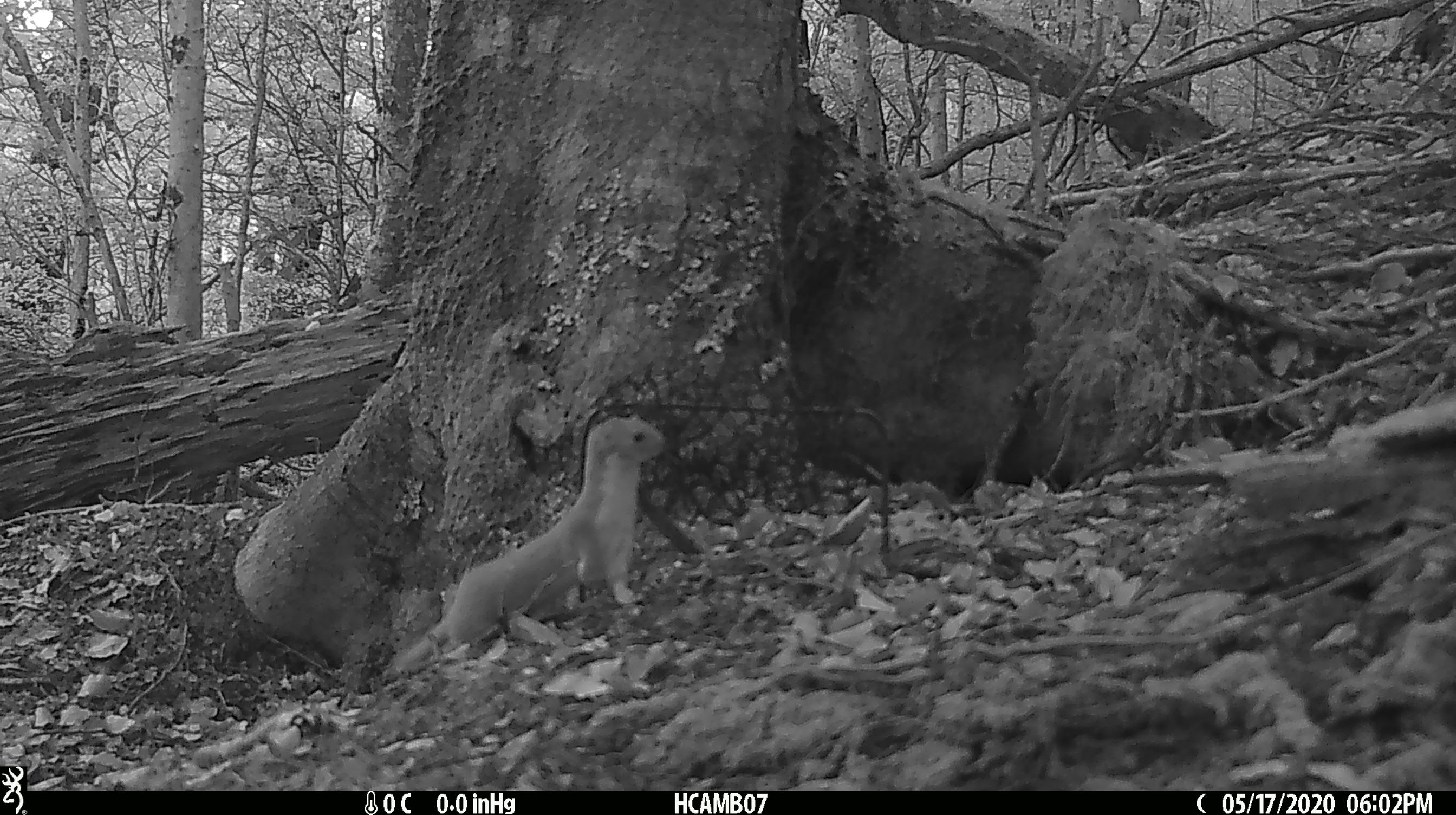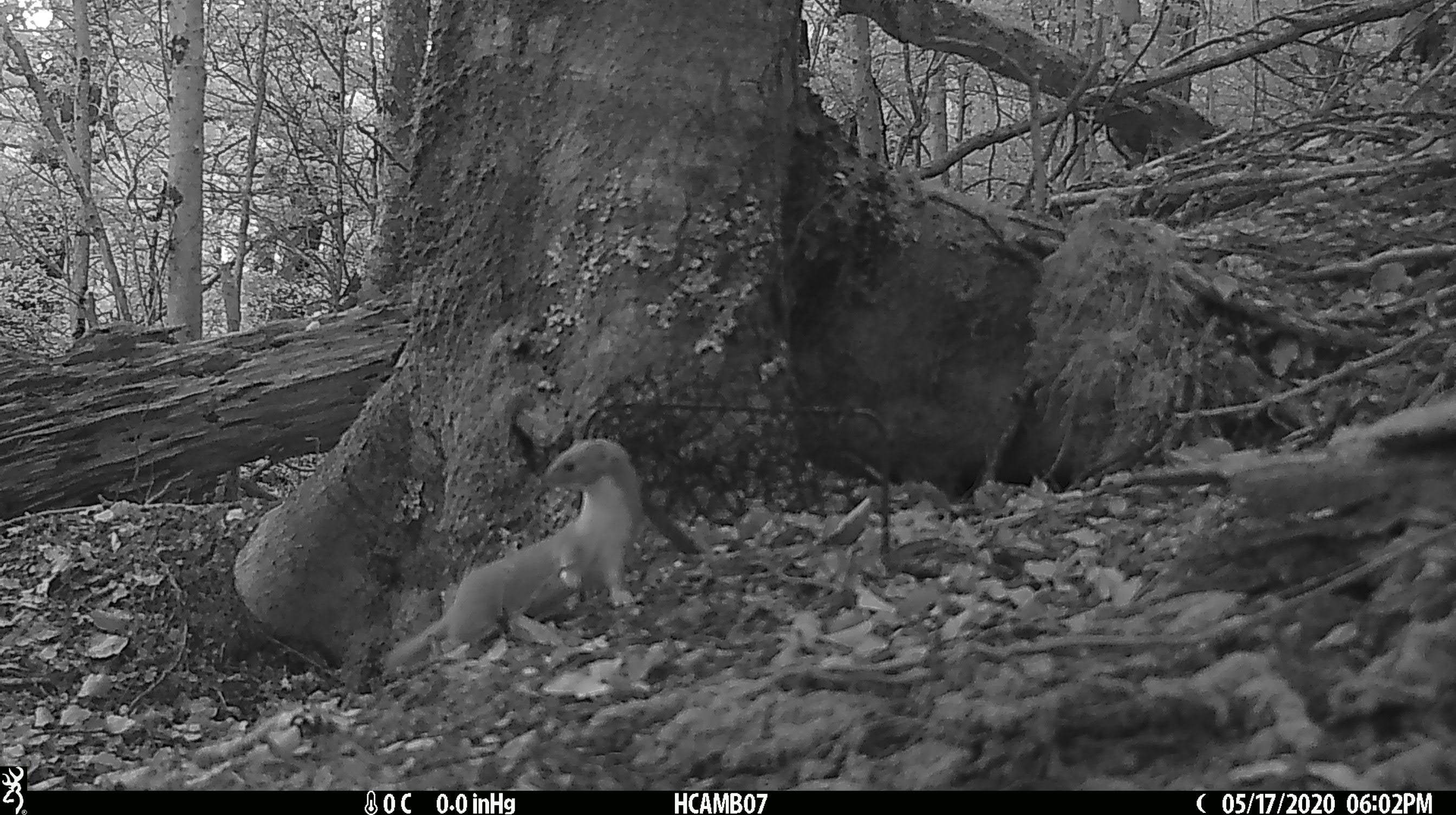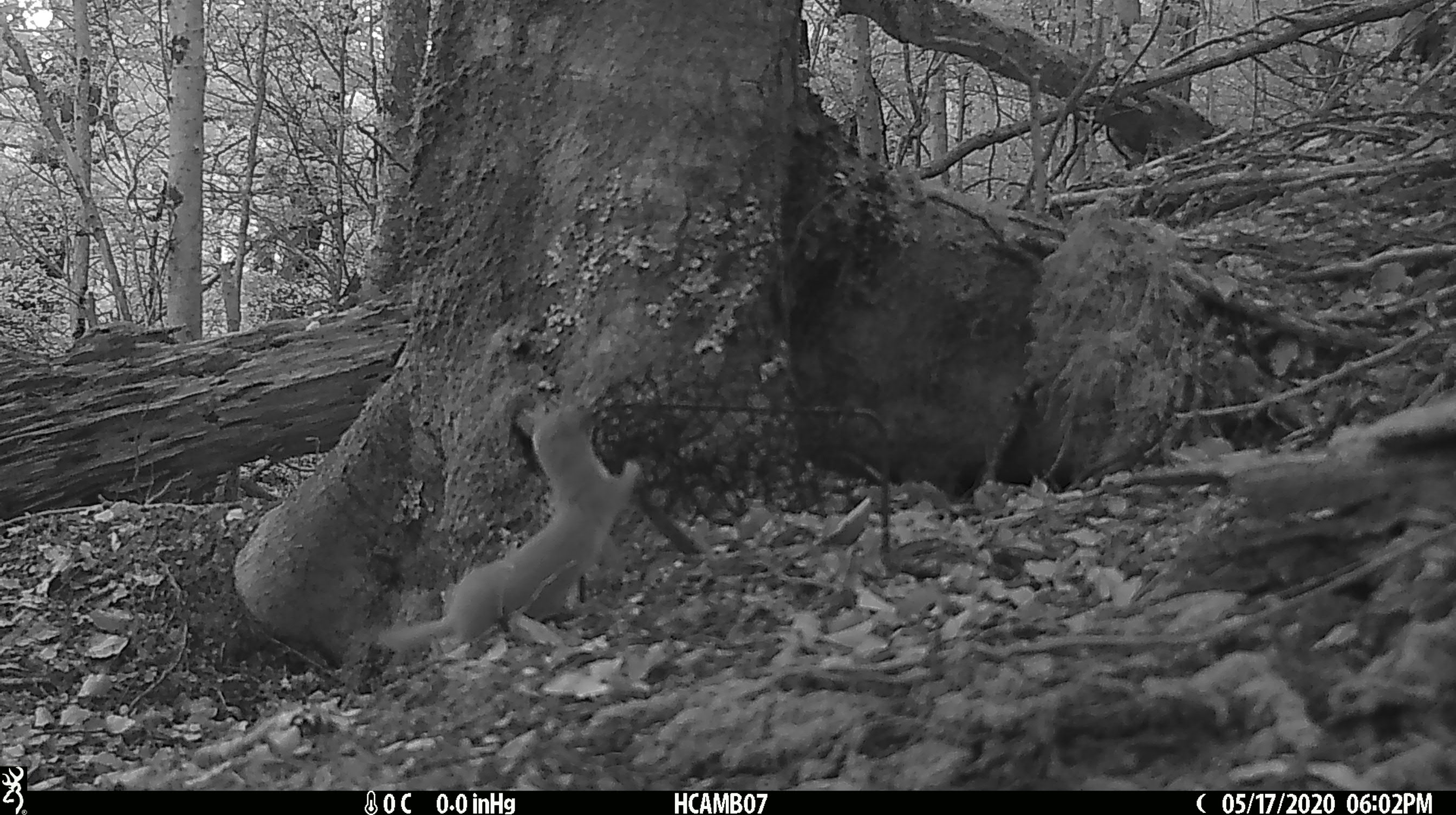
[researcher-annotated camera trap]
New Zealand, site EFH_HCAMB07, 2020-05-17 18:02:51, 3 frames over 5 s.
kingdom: Animalia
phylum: Chordata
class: Mammalia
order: Carnivora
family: Mustelidae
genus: Mustela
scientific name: Mustela nivalis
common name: least weasel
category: weasel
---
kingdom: Animalia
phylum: Chordata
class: Mammalia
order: Carnivora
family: Mustelidae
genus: Mustela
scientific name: Mustela erminea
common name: stoat